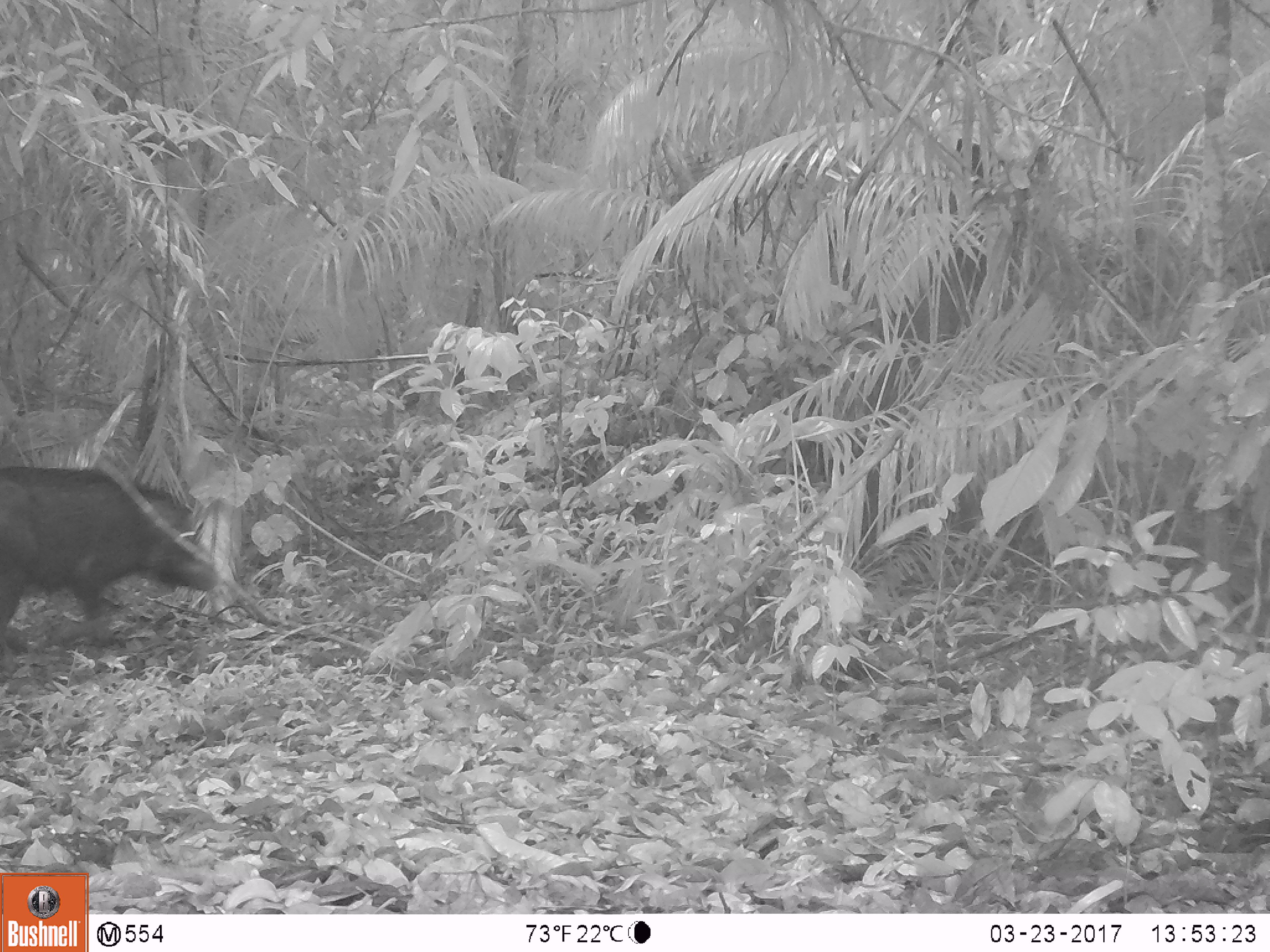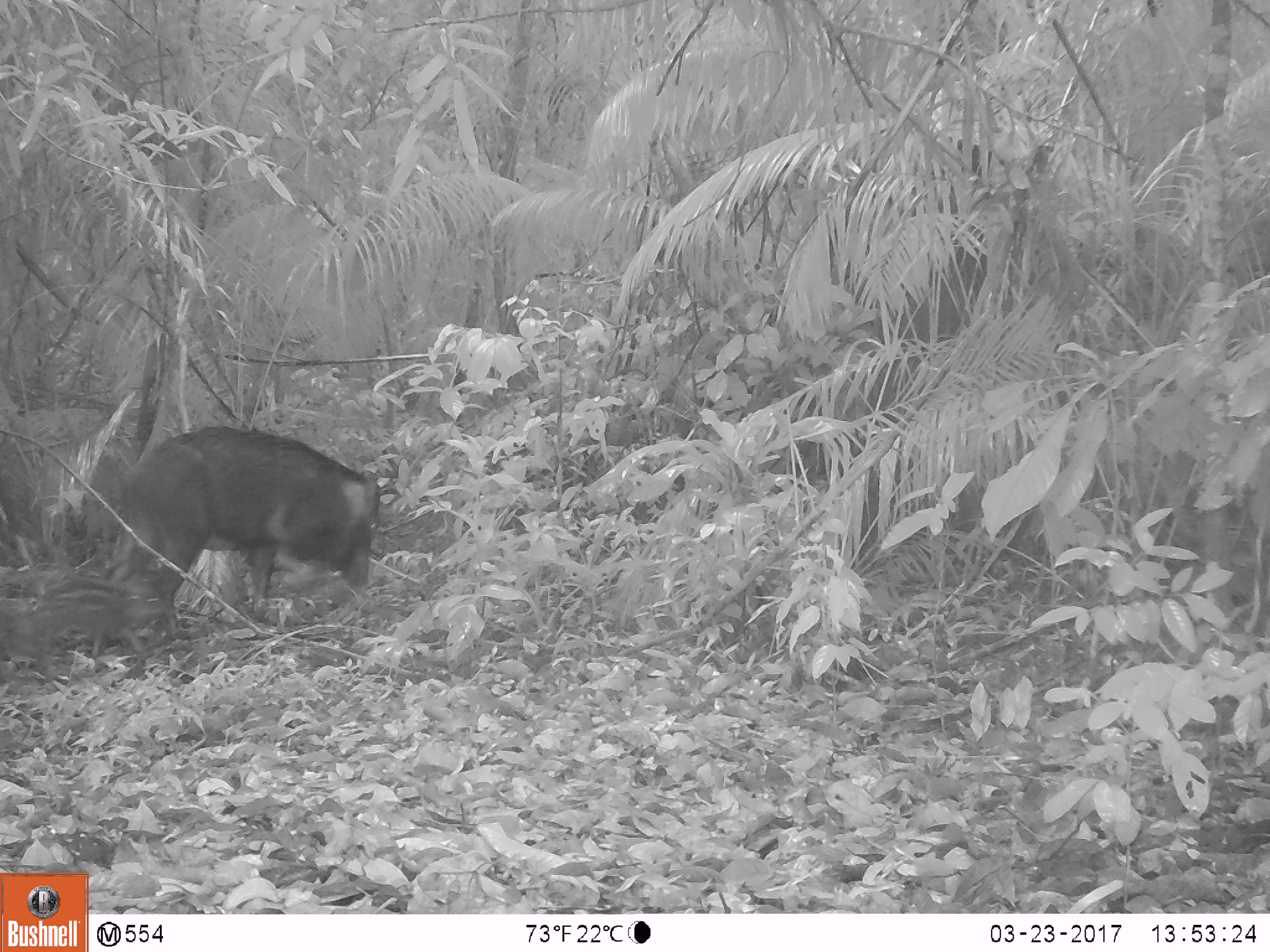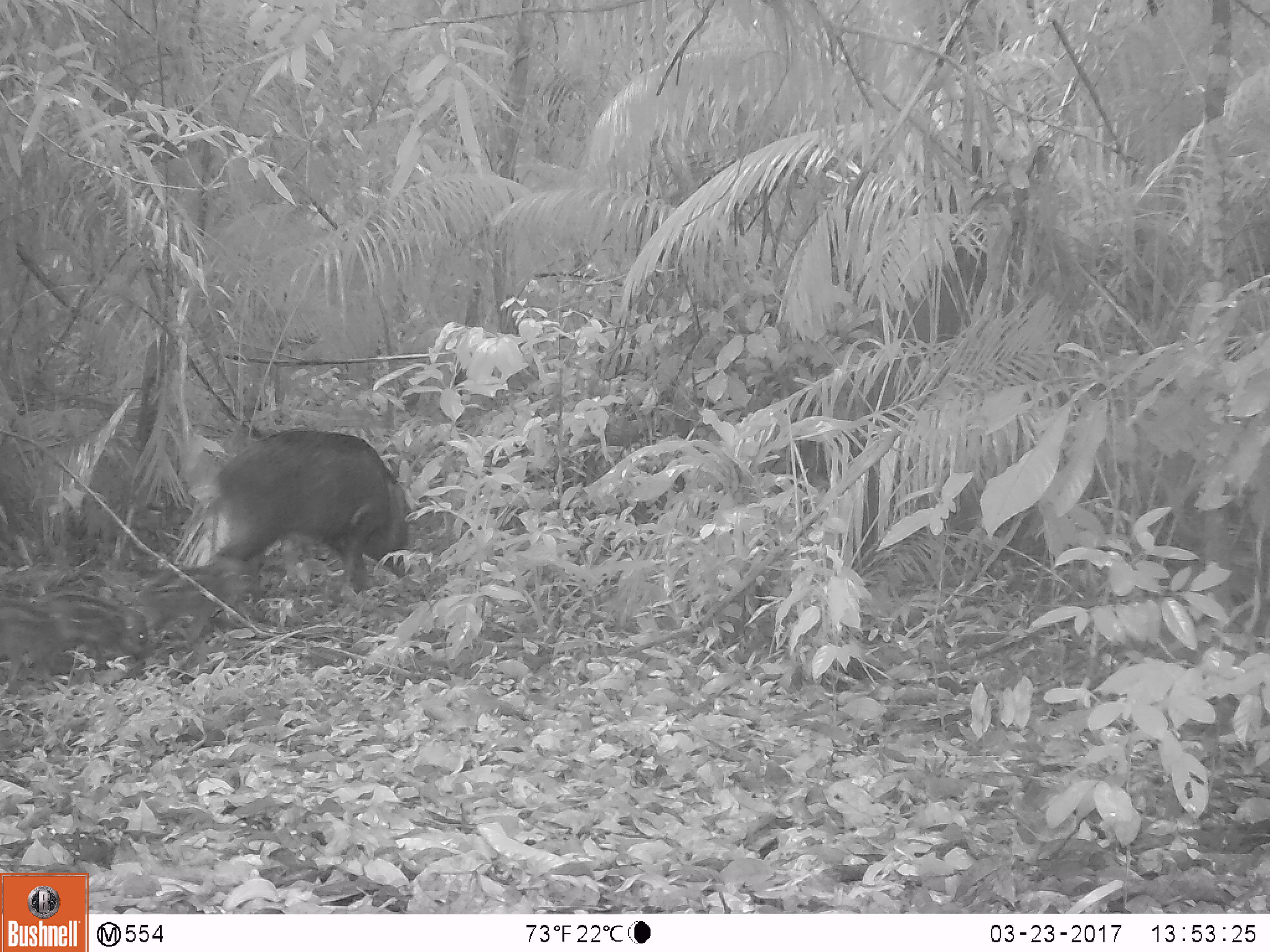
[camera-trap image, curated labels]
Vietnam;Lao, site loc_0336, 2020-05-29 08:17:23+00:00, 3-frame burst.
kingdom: Animalia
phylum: Chordata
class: Mammalia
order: Artiodactyla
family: Suidae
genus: Sus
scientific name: Sus scrofa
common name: eurasian wild pig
Eurasian wild pig (Sus scrofa). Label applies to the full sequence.